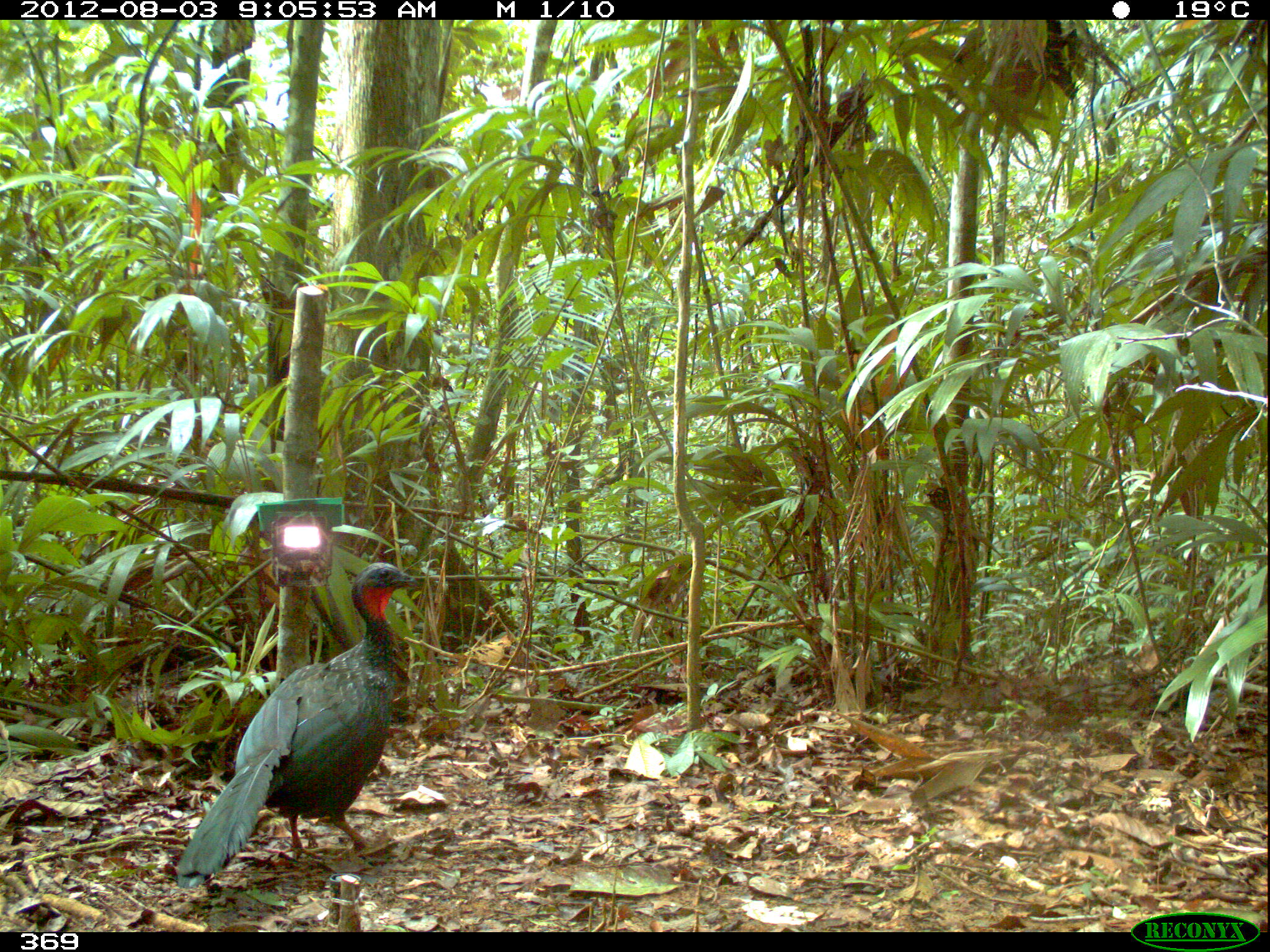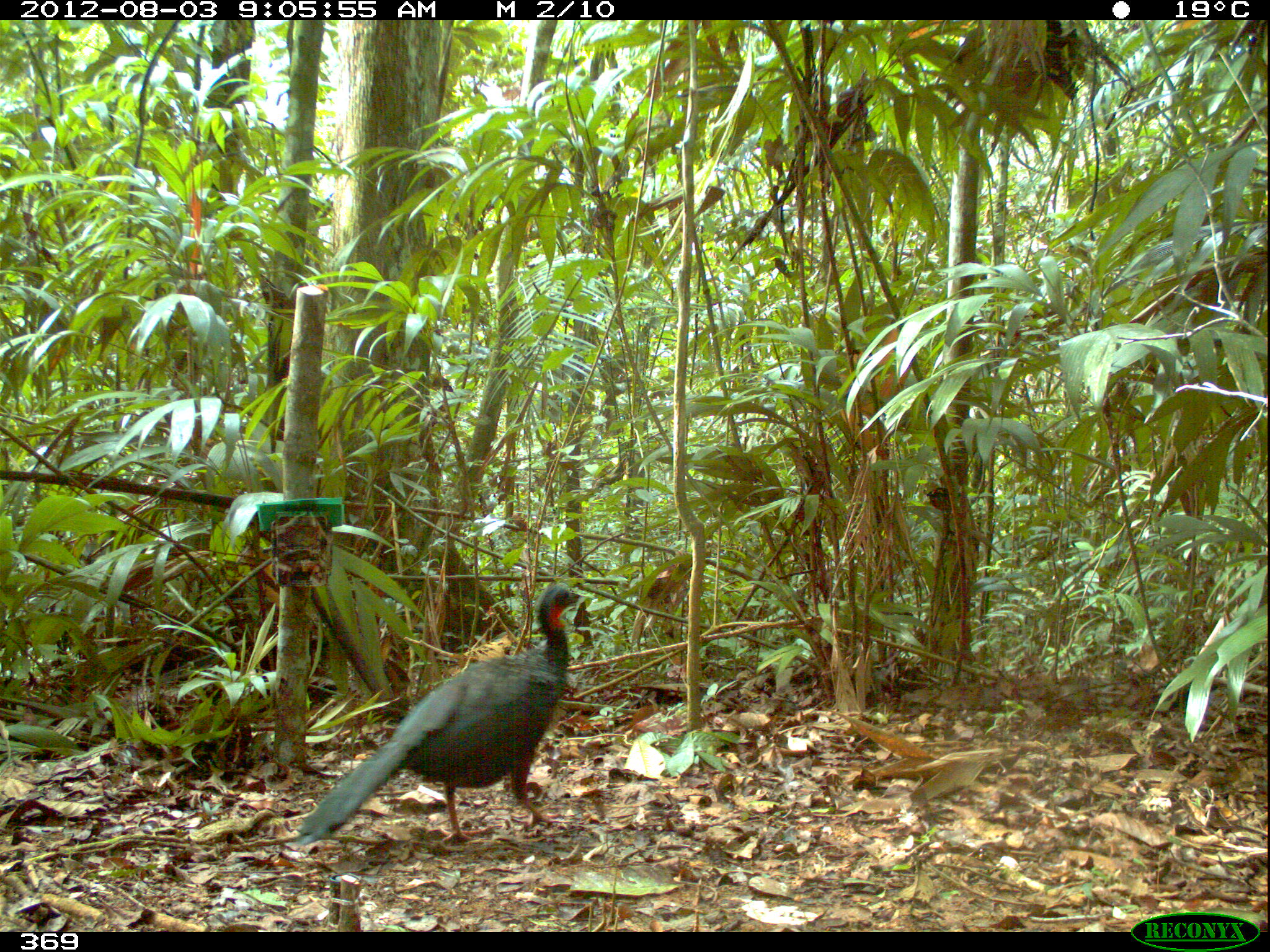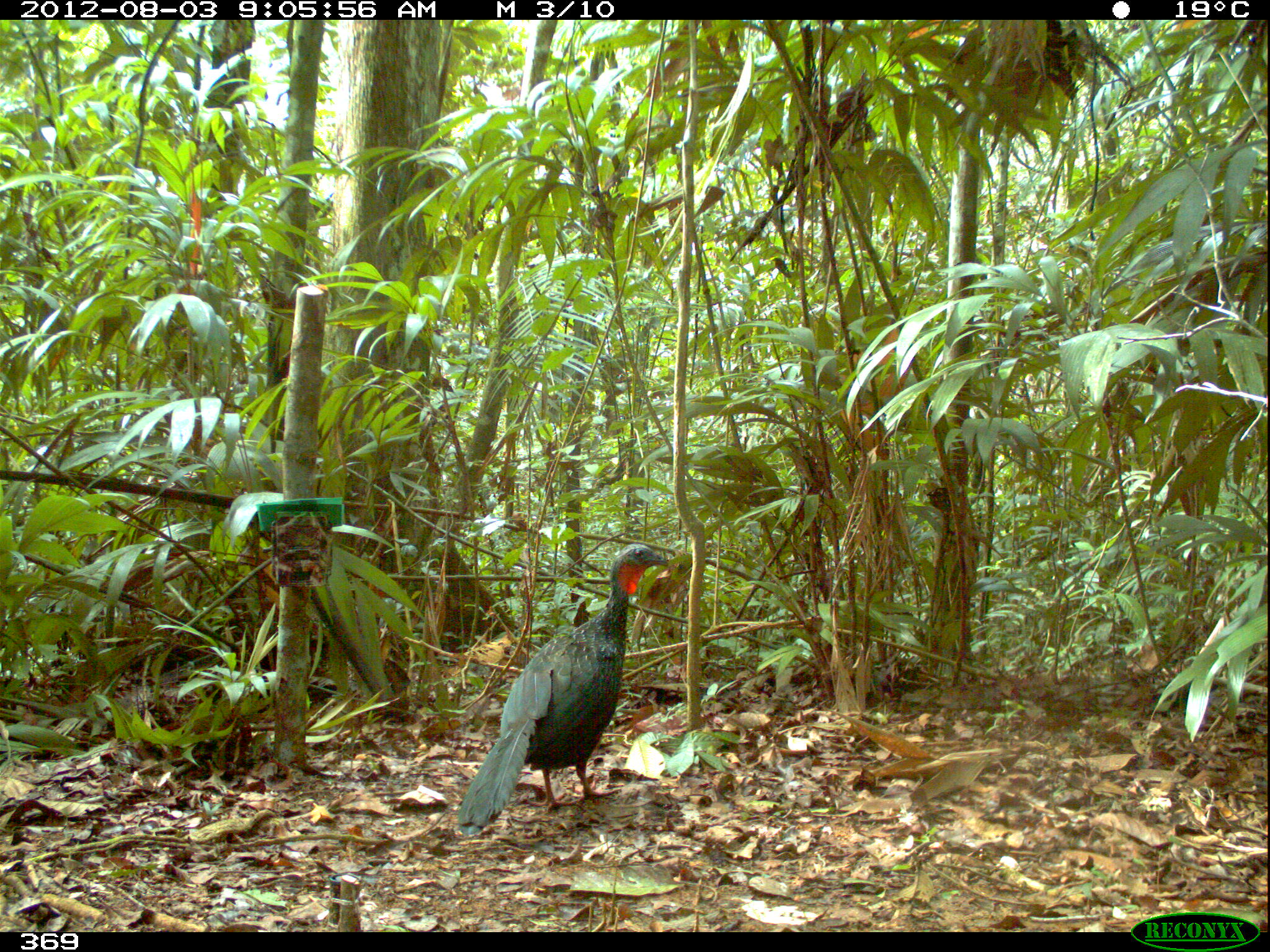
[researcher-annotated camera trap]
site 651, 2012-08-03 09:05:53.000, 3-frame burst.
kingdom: Animalia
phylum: Chordata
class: Aves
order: Galliformes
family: Cracidae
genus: Penelope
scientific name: Penelope jacquacu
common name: spix's guan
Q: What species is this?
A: Penelope jacquacu (spix's guan).